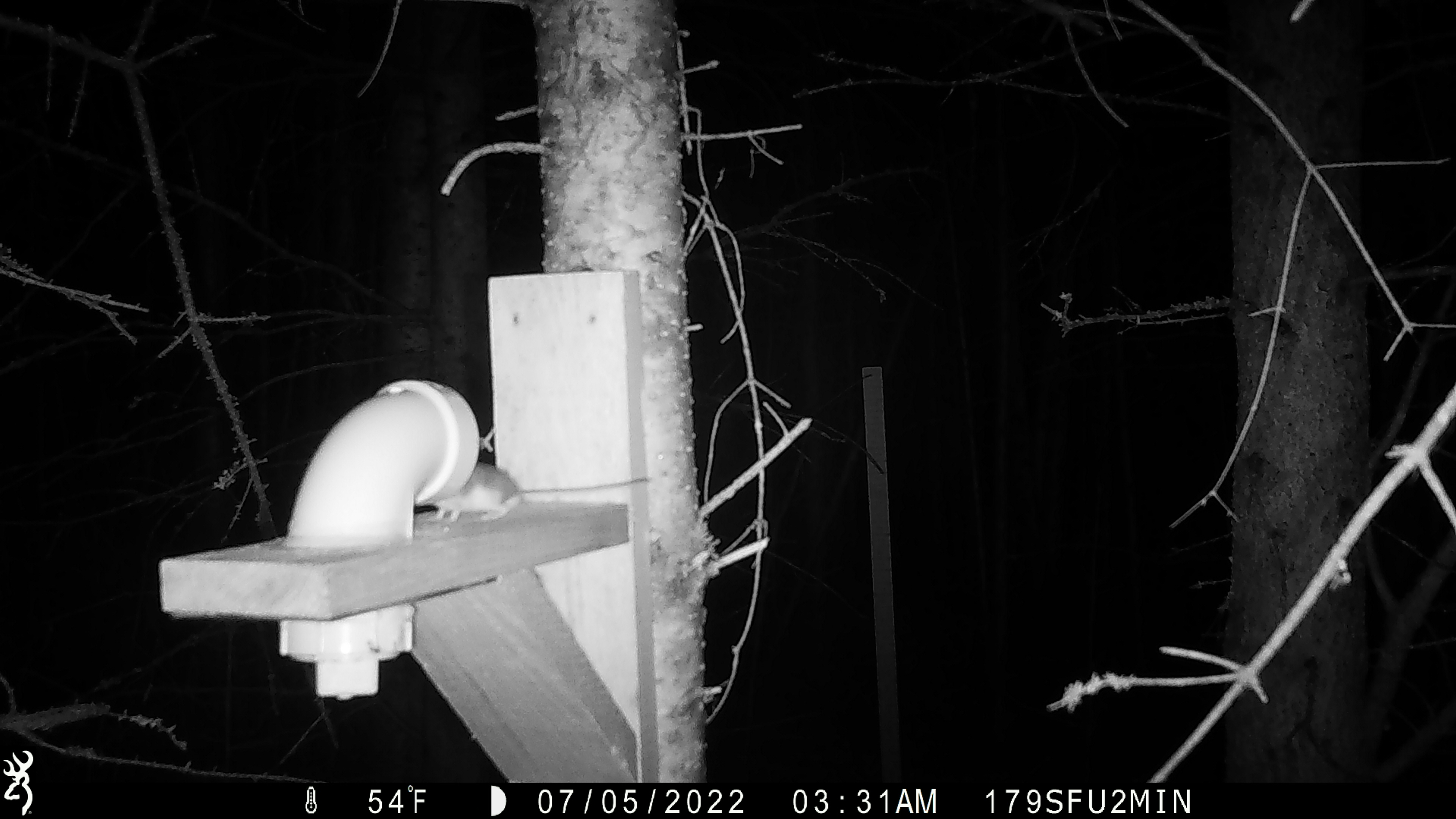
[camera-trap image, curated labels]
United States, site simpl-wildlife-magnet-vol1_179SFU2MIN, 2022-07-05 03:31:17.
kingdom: Animalia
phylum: Chordata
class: Mammalia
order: Rodentia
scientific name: Rodentia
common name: mouse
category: mouse sp.